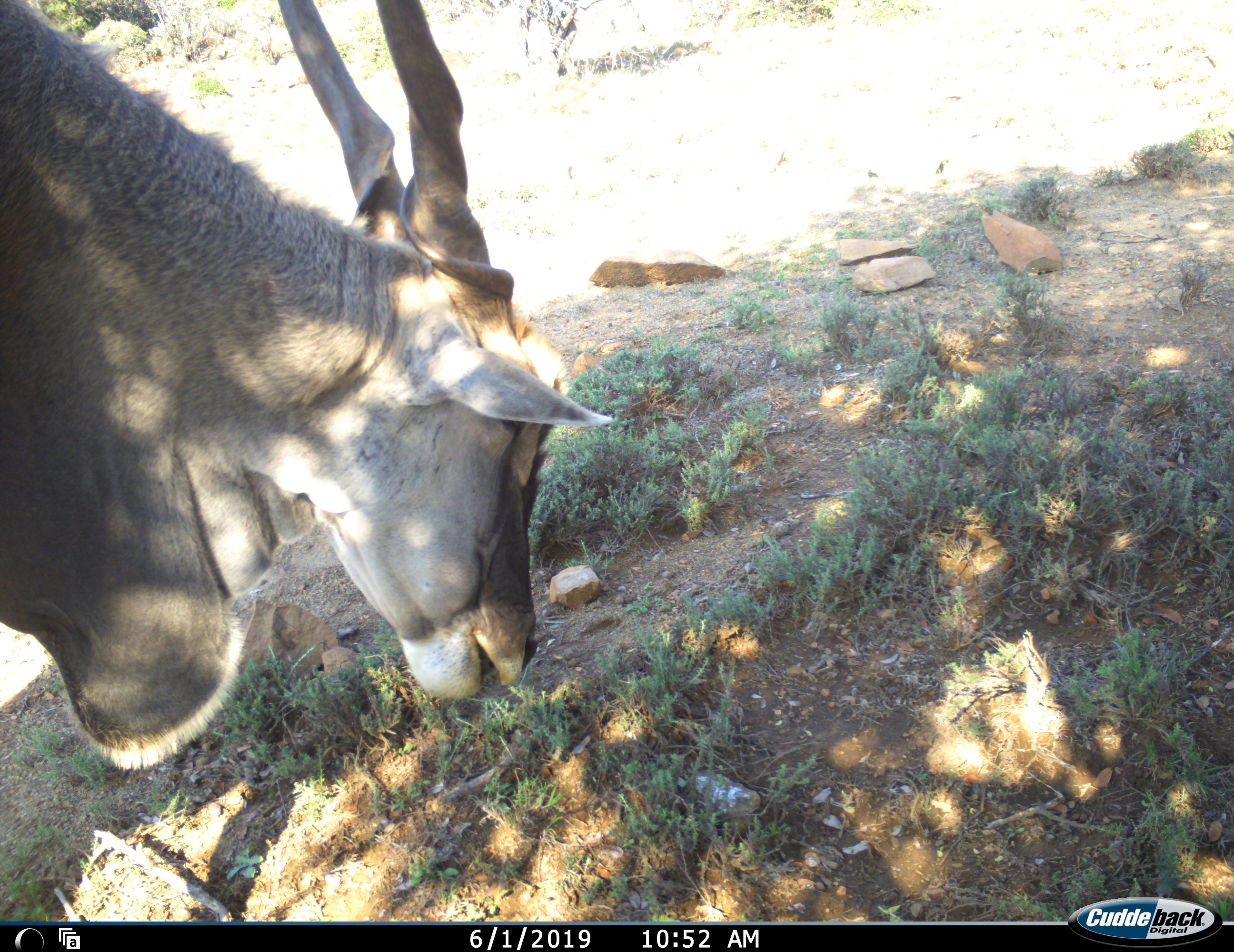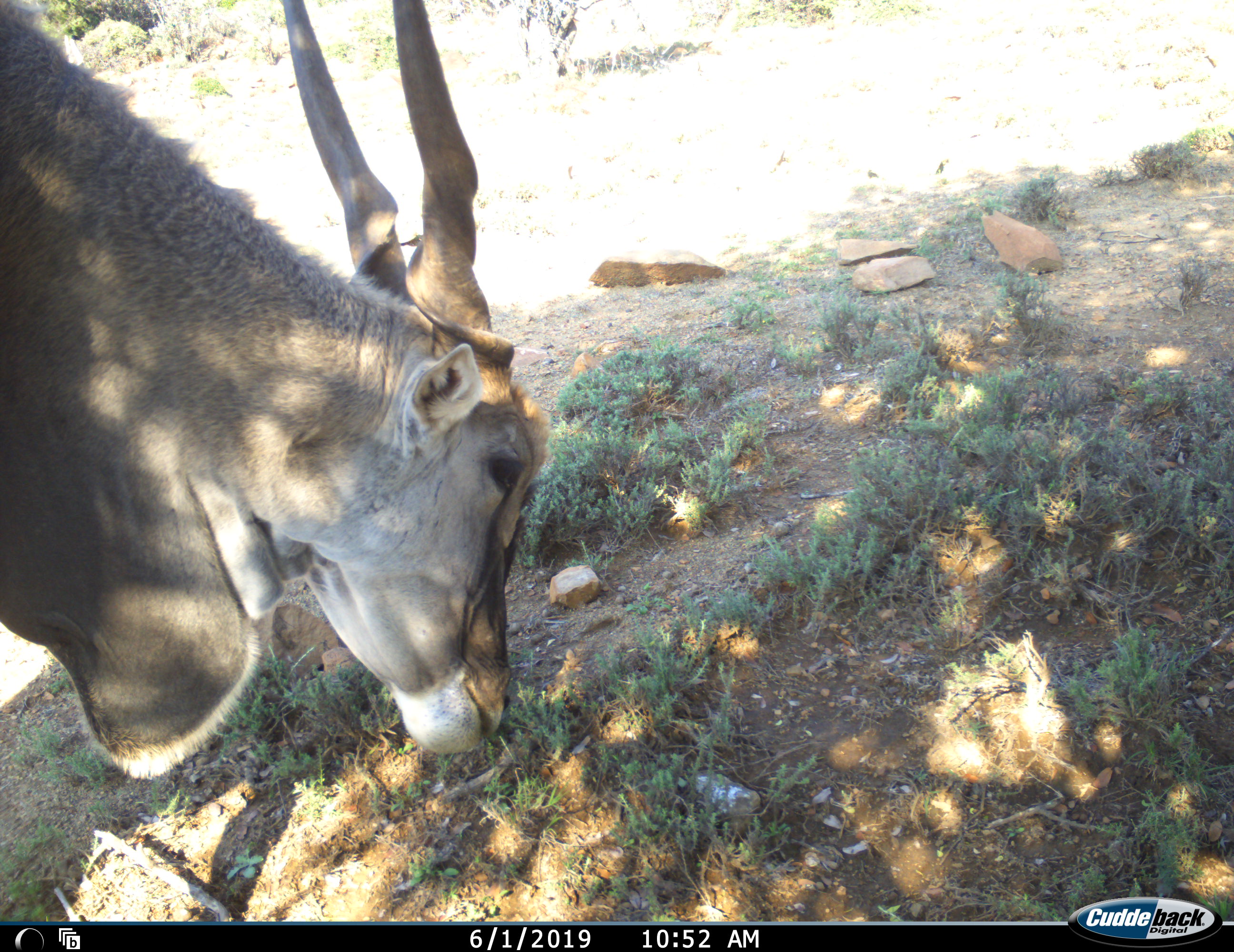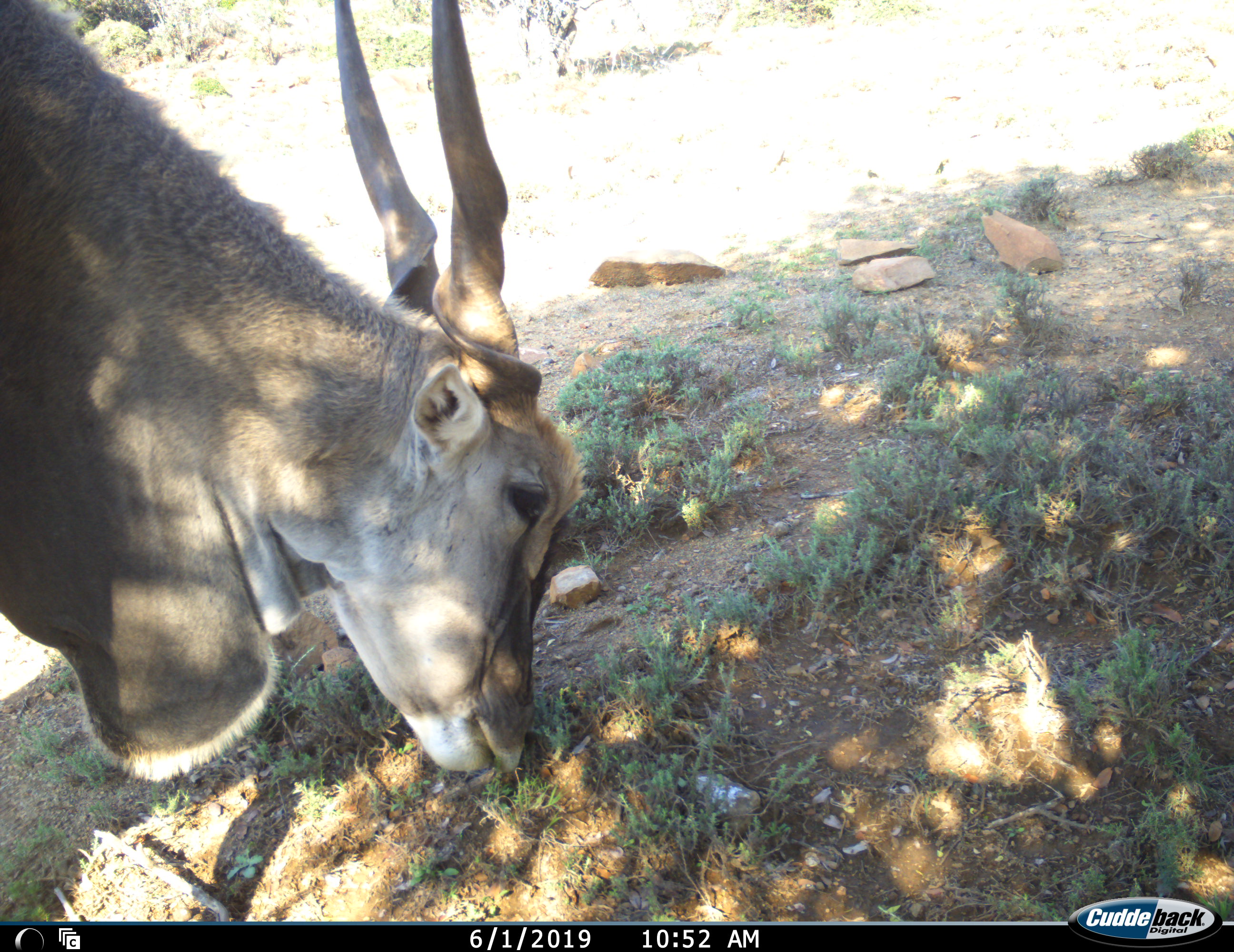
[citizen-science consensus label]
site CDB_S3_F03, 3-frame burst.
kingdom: Animalia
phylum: Chordata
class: Mammalia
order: Artiodactyla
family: Bovidae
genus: Tragelaphus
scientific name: Tragelaphus oryx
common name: eland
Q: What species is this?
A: Eland (Tragelaphus oryx).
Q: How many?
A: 1.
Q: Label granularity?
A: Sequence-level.